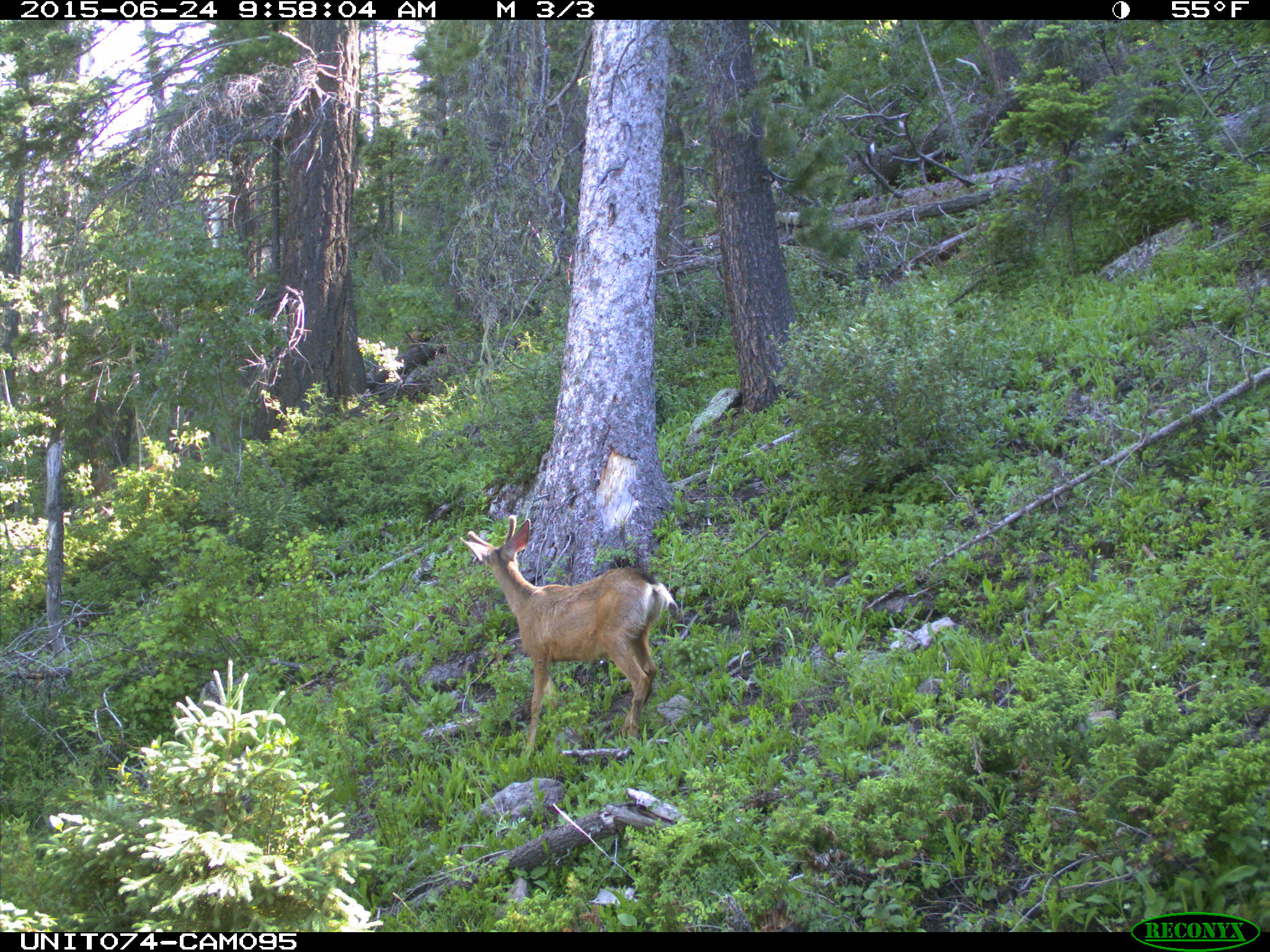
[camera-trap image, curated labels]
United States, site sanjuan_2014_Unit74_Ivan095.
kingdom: Animalia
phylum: Chordata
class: Mammalia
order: Artiodactyla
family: Cervidae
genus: Odocoileus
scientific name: Odocoileus hemionus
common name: mule deer